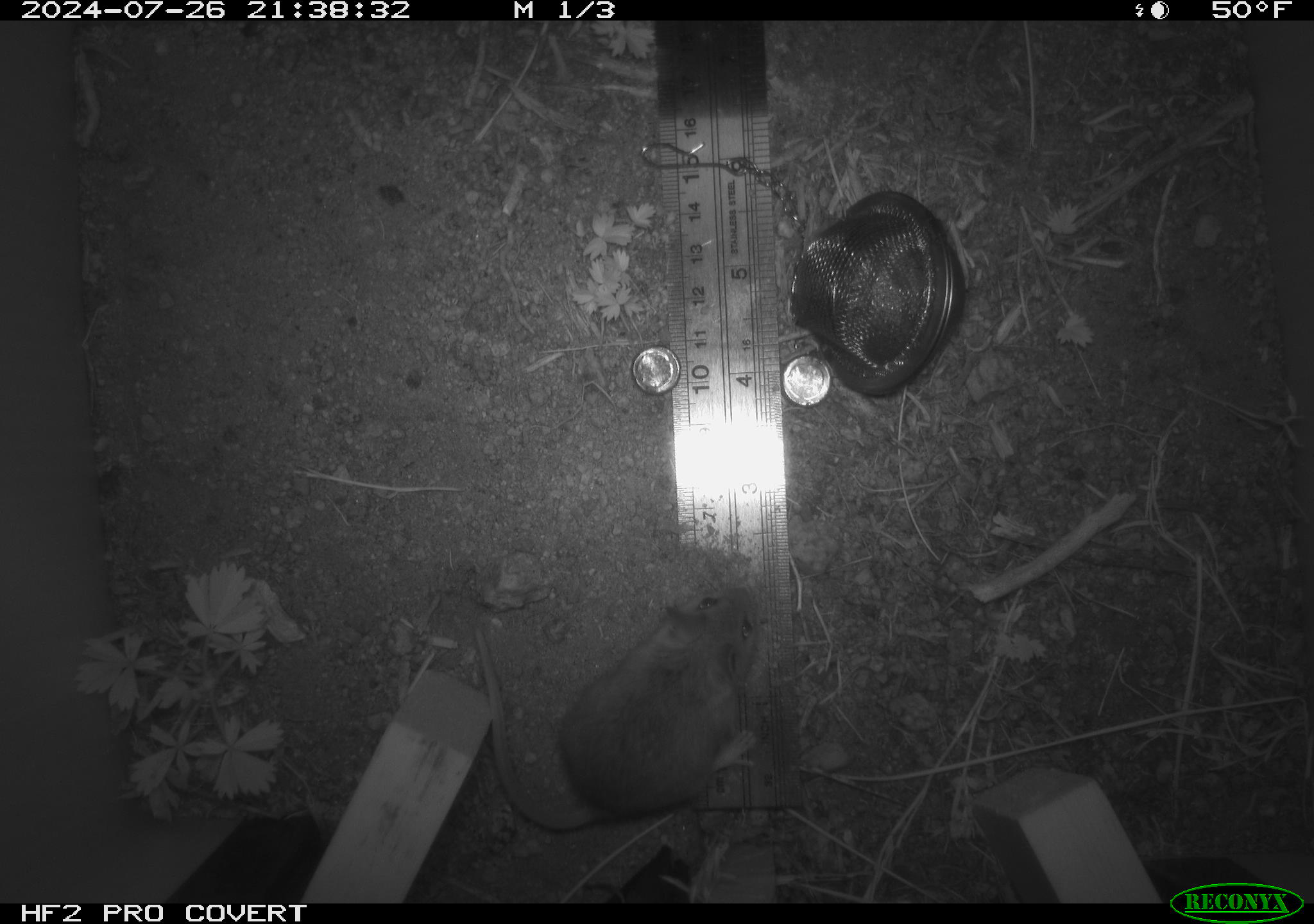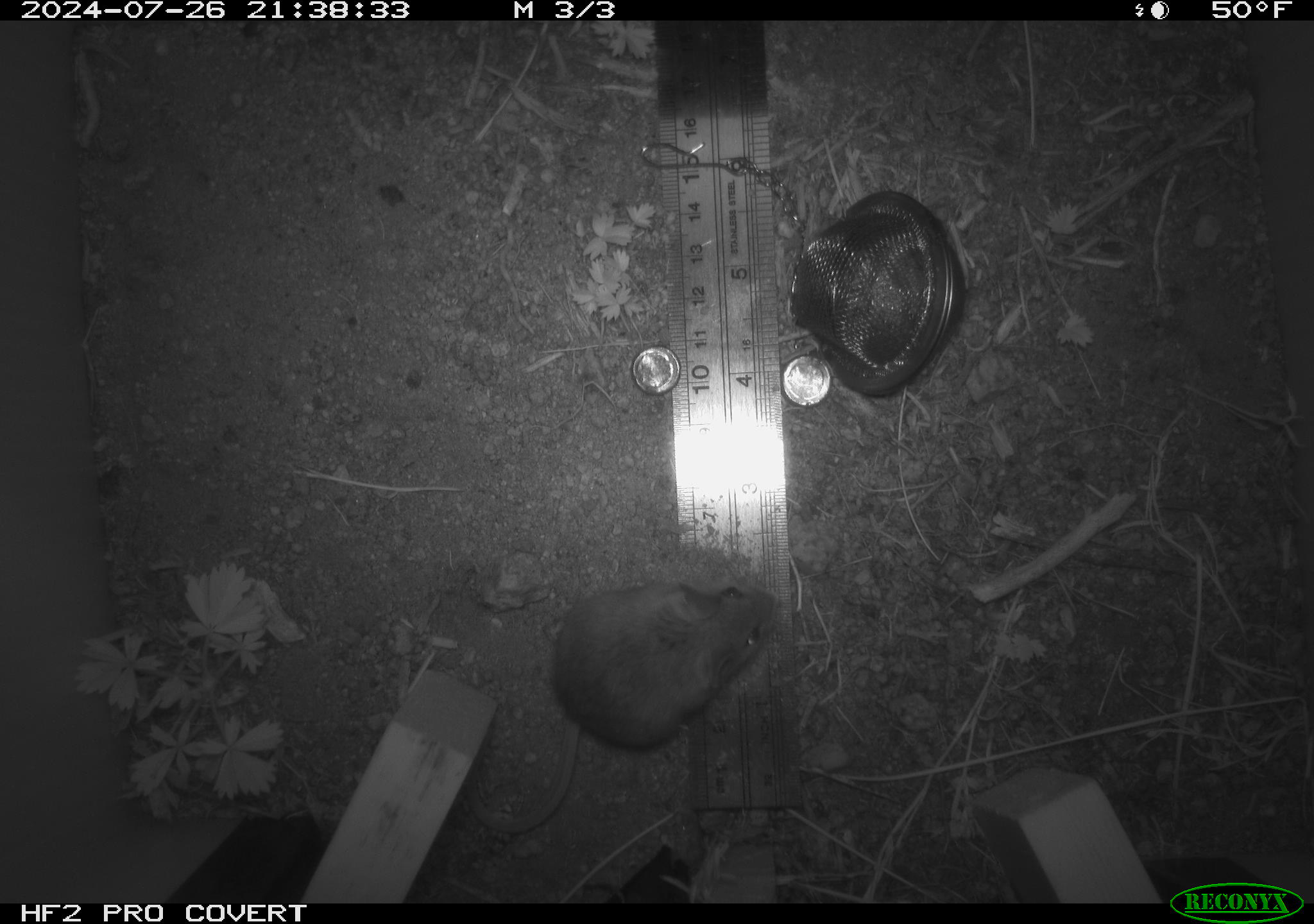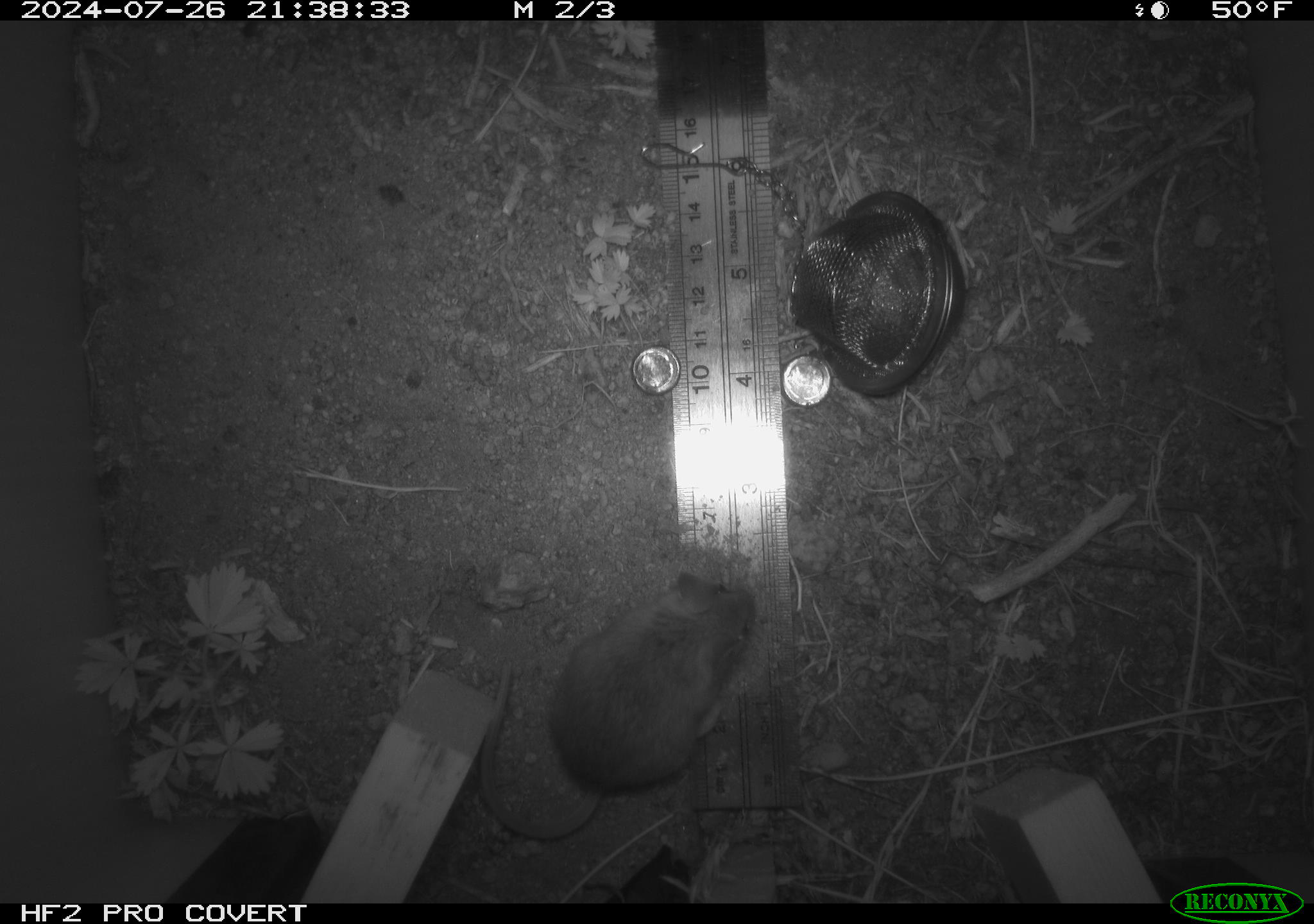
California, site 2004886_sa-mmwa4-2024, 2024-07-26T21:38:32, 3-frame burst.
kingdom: Animalia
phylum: Chordata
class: Mammalia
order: Rodentia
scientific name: Rodentia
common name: mouse species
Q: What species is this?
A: Mouse species (Rodentia).